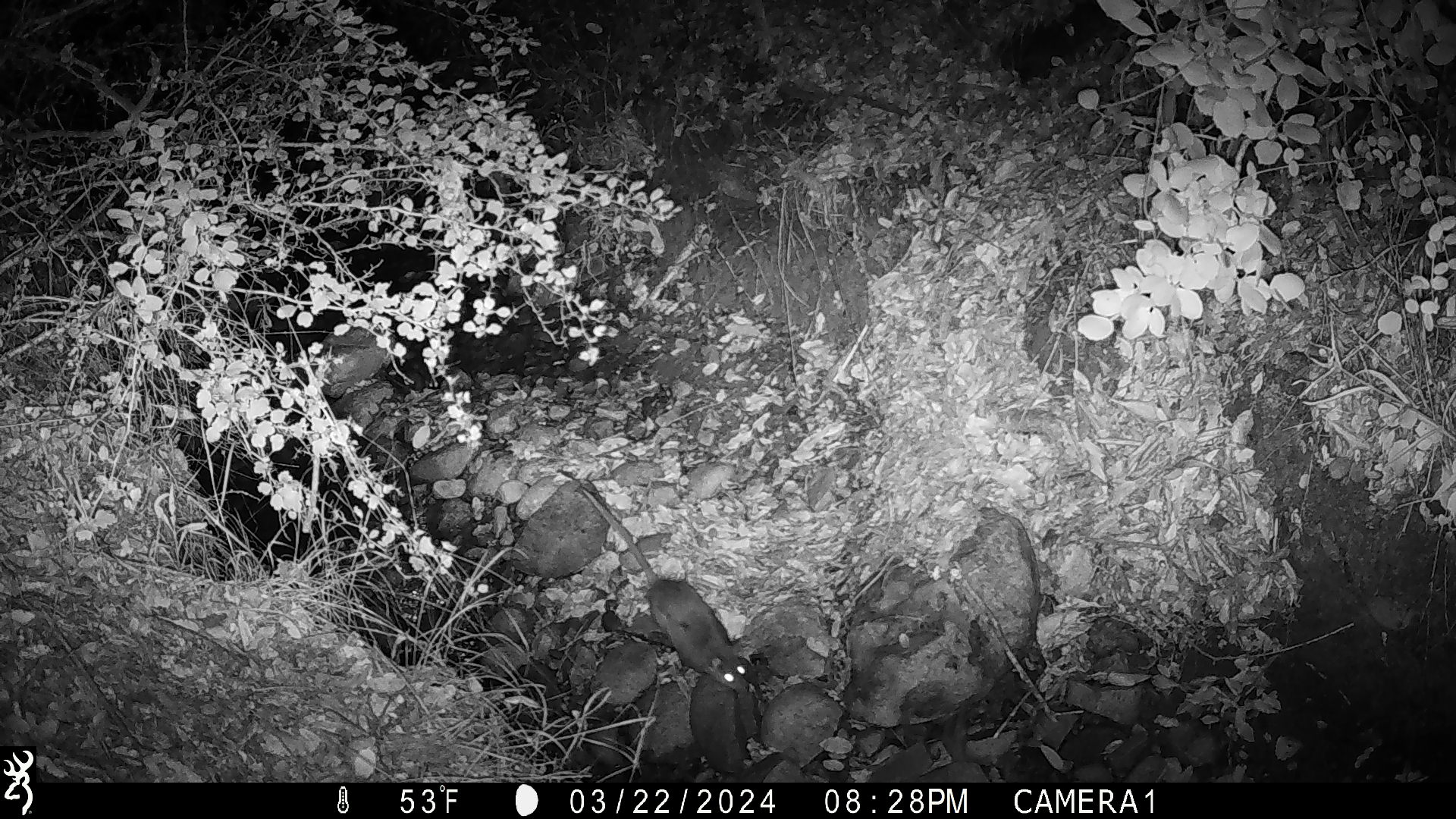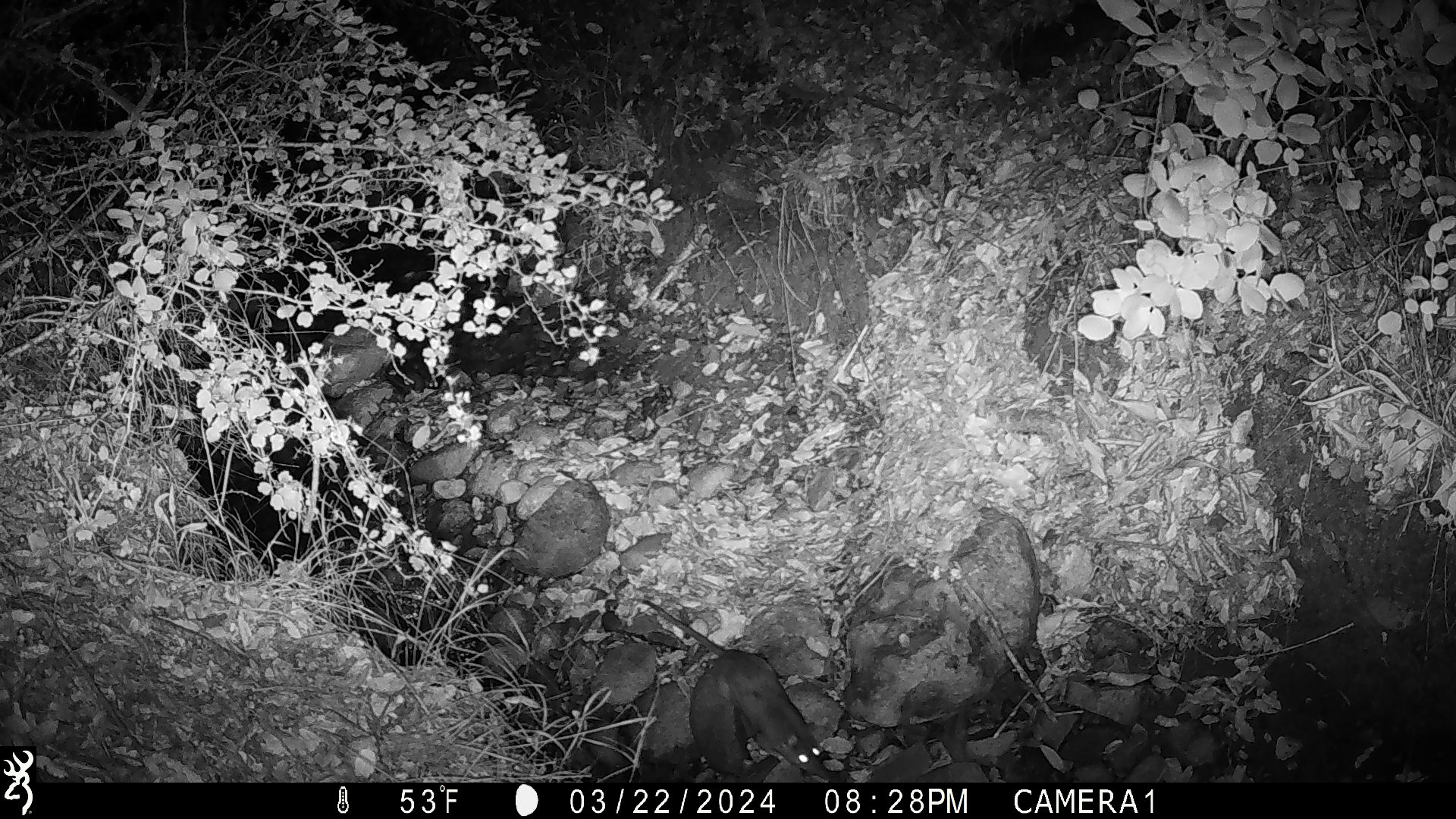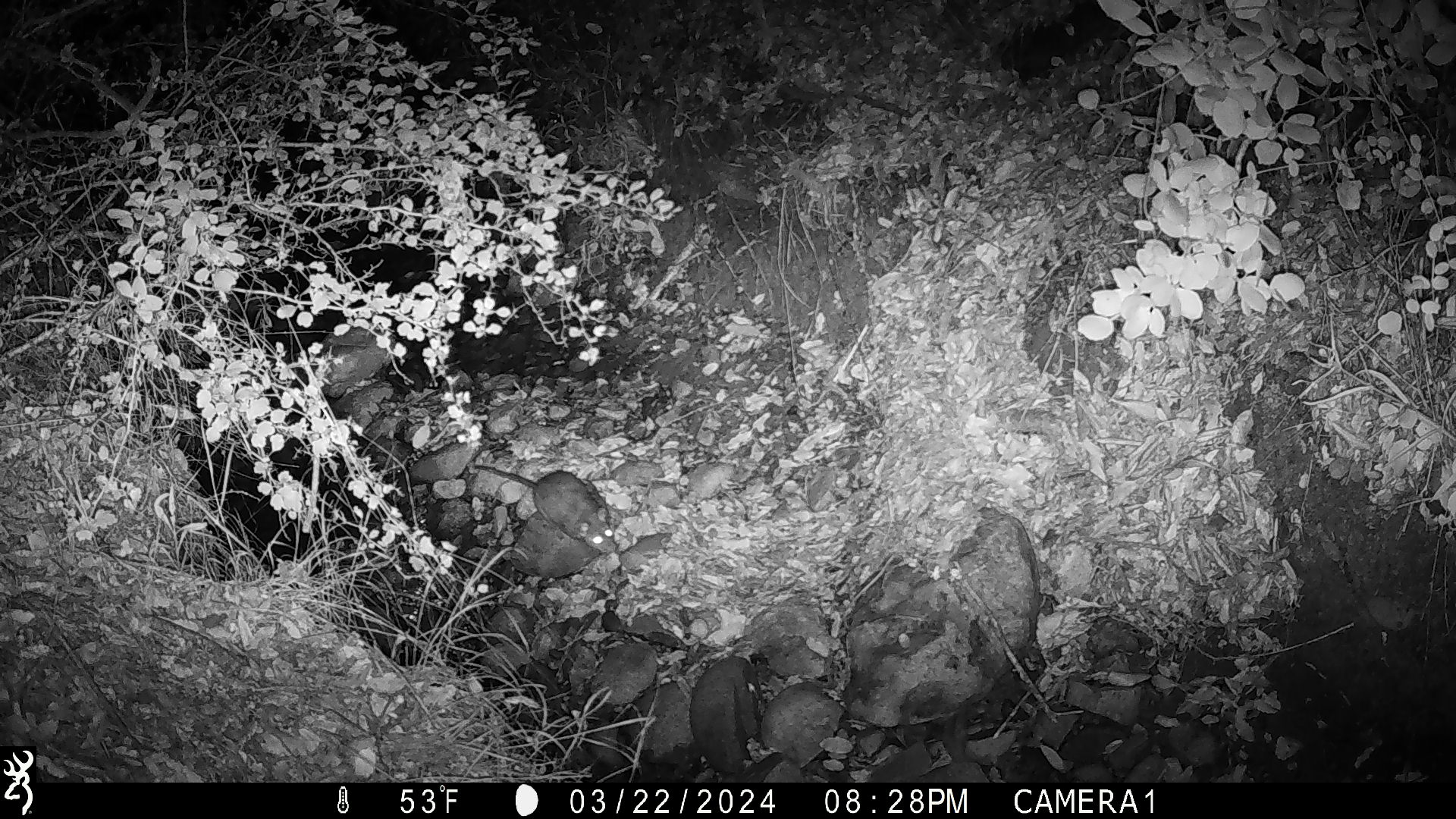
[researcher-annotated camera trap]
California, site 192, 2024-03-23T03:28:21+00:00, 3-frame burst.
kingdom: Animalia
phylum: Chordata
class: Mammalia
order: Rodentia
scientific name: Rodentia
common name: mouse or rat